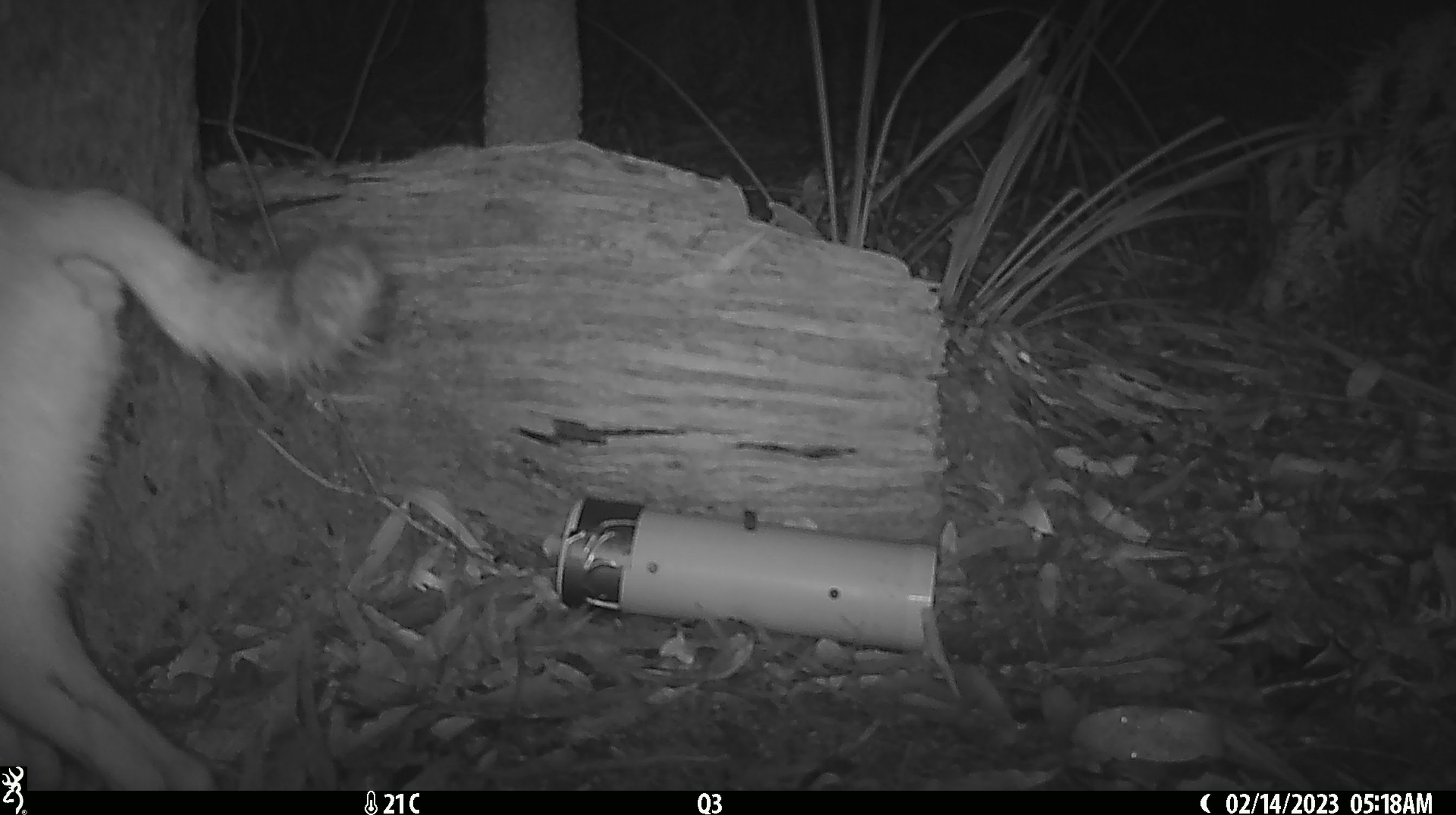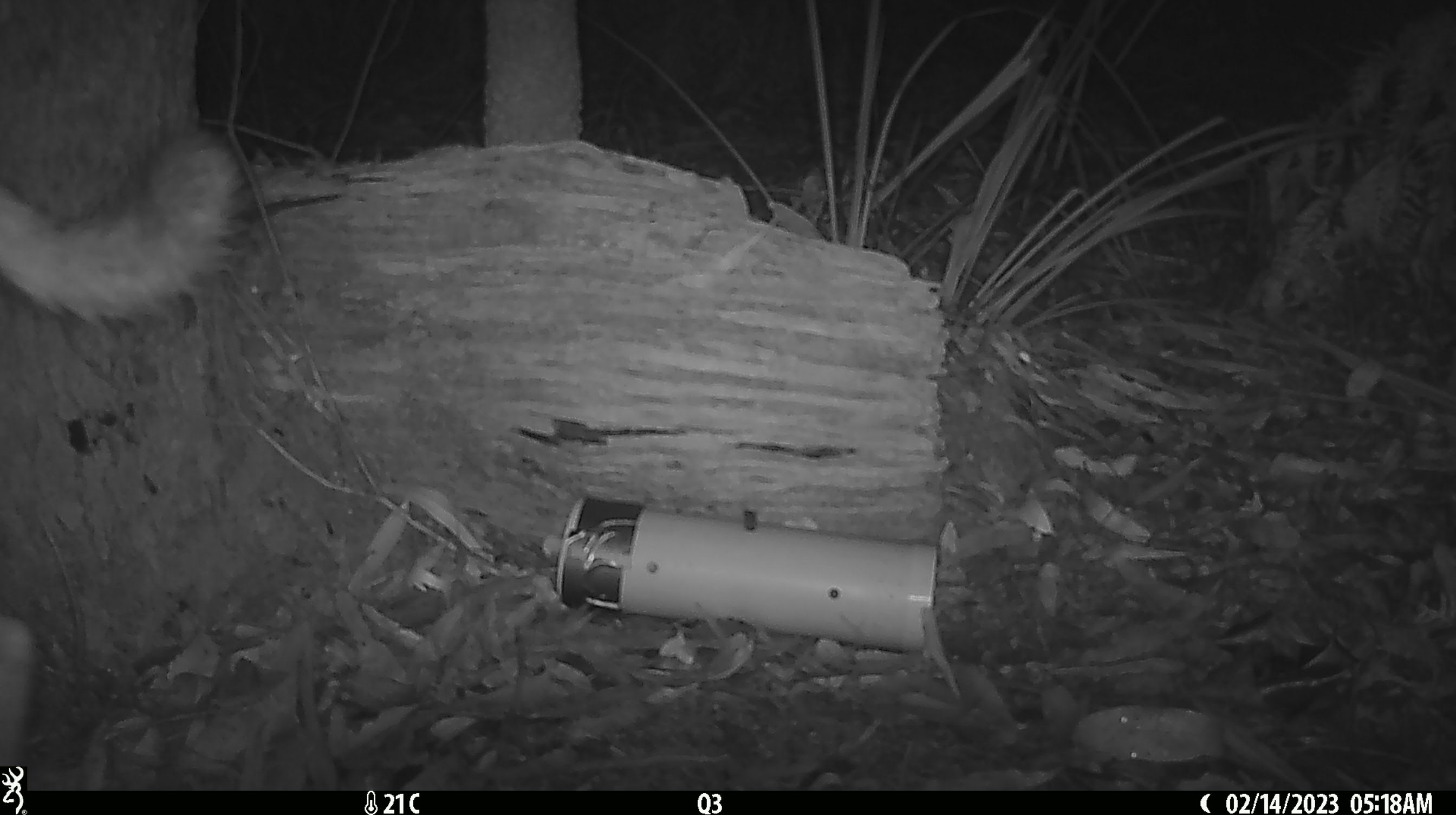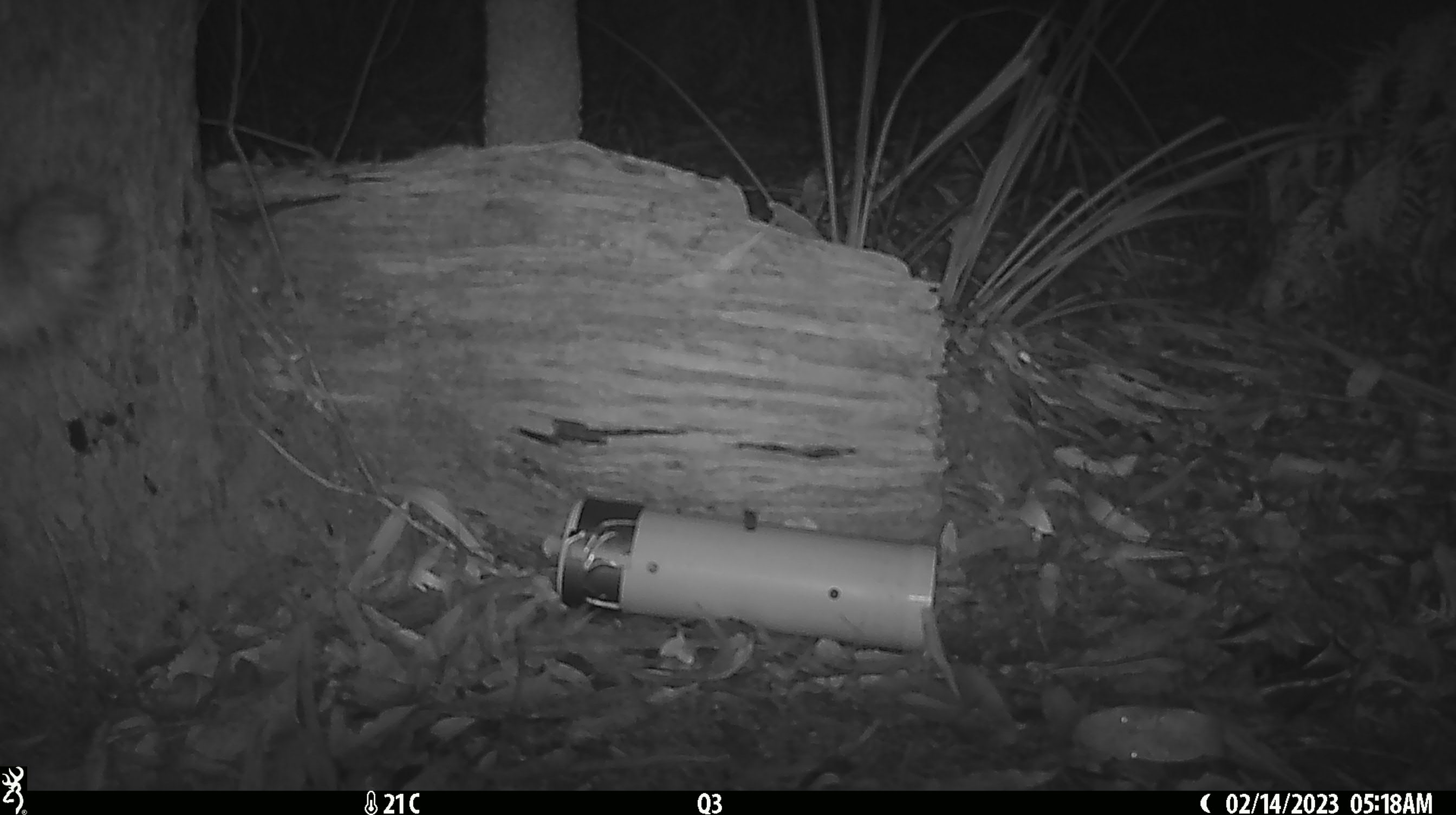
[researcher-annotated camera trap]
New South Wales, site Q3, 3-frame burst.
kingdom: Animalia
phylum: Chordata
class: Mammalia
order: Carnivora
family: Canidae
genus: Canis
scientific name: Canis familiaris dingo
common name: dingo